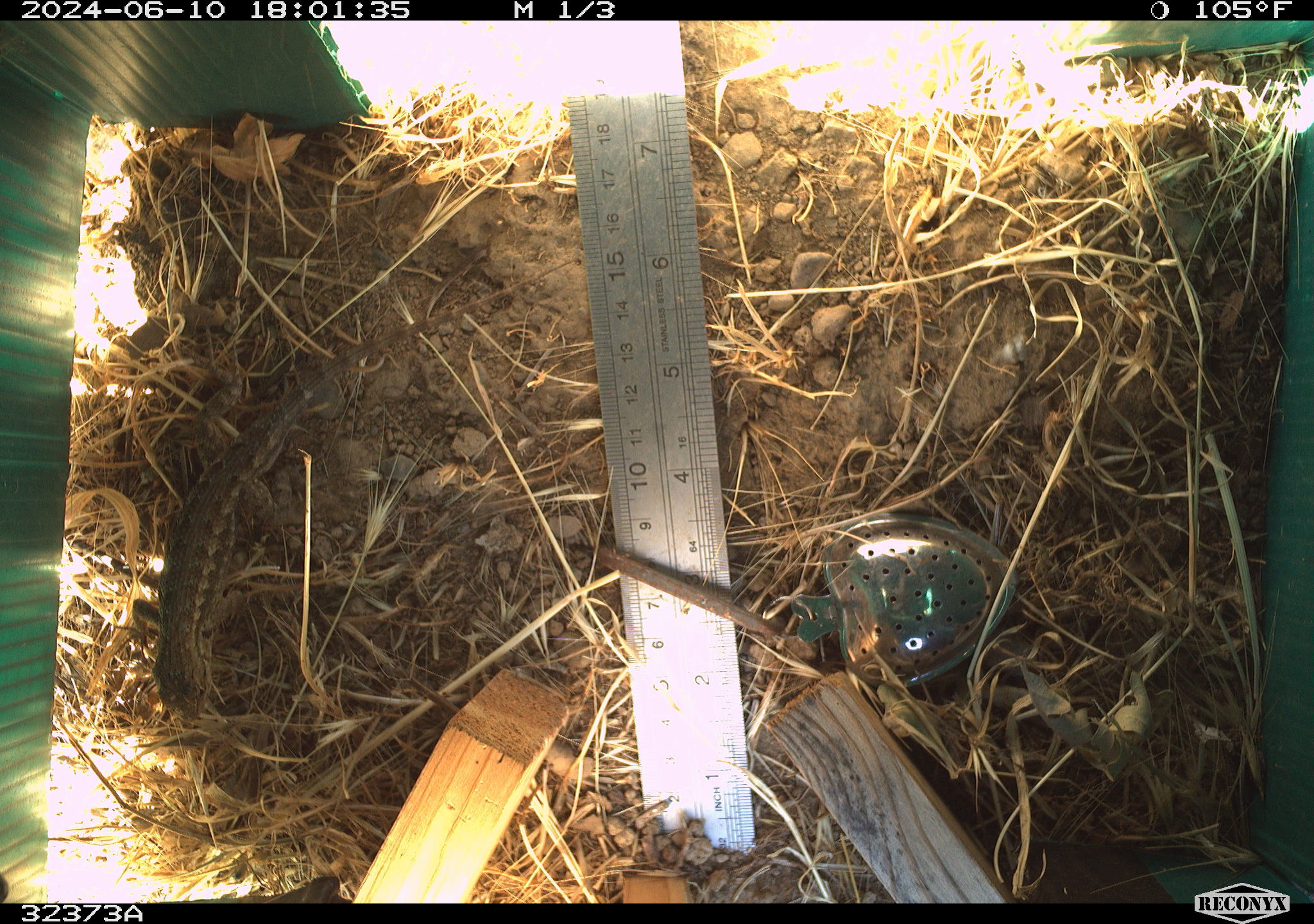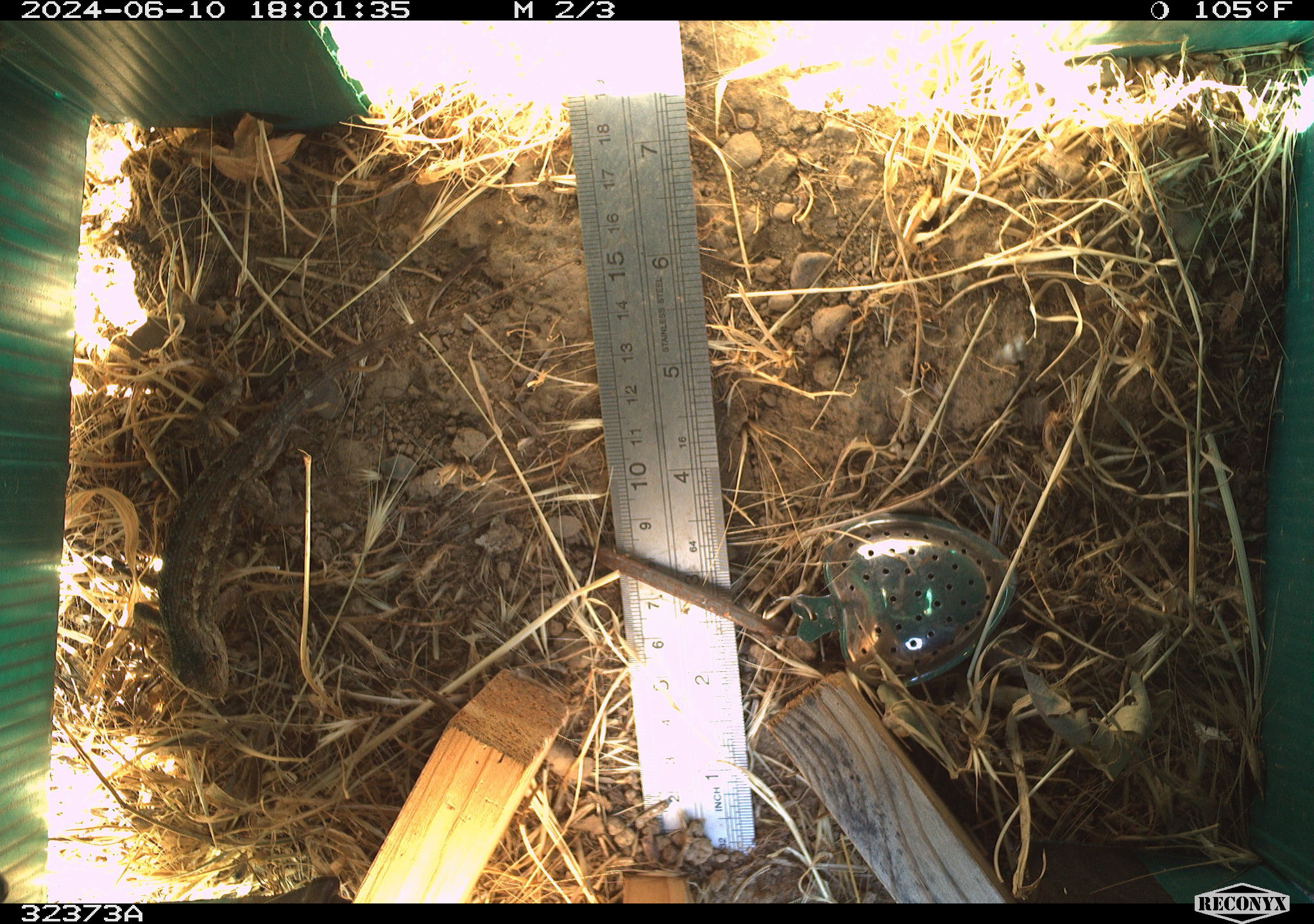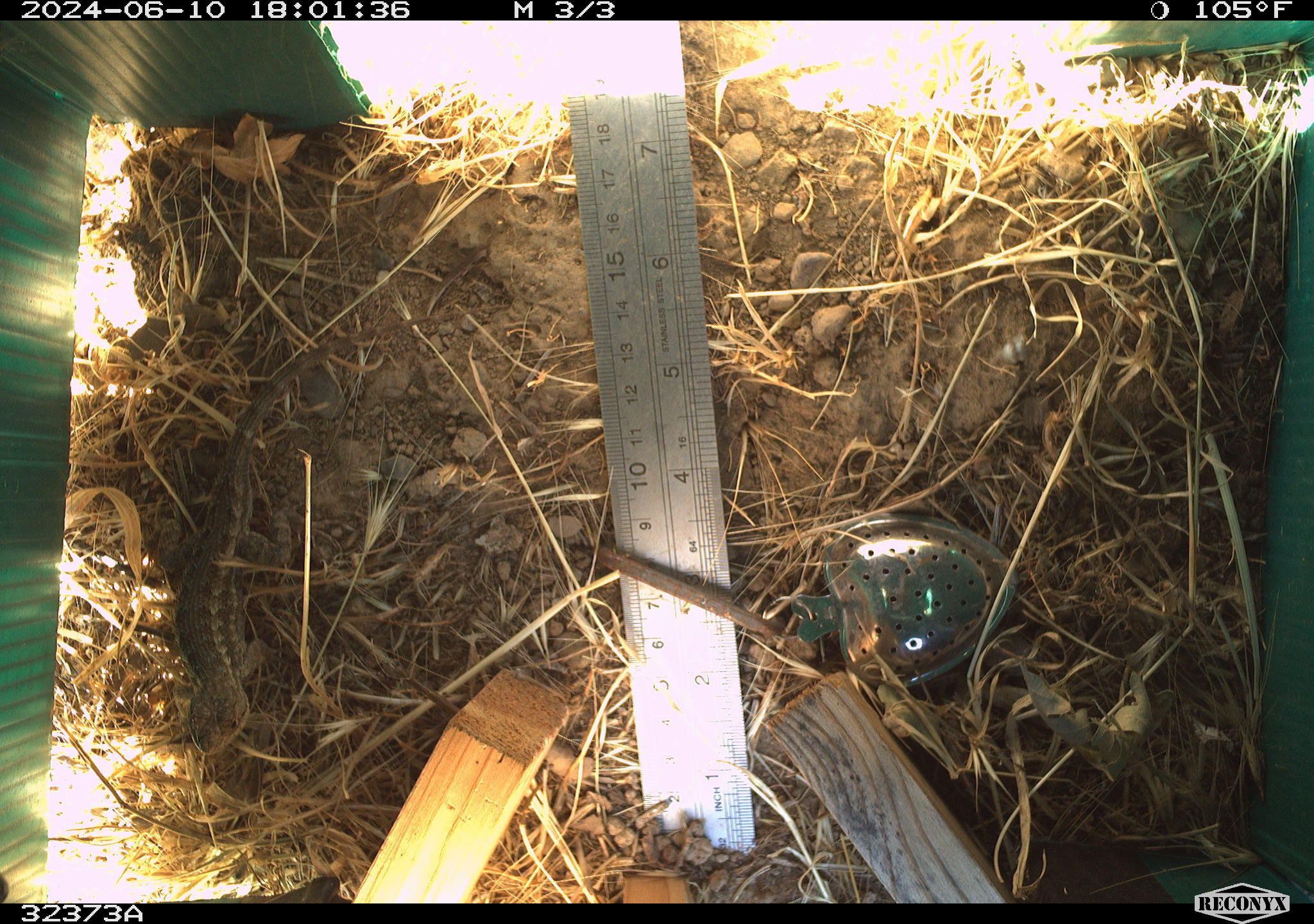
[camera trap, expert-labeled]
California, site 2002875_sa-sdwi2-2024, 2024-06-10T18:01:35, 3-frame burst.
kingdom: Animalia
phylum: Chordata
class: Reptilia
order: Squamata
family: Phrynosomatidae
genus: Sceloporus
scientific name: Sceloporus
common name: spiny lizards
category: sceloporus species